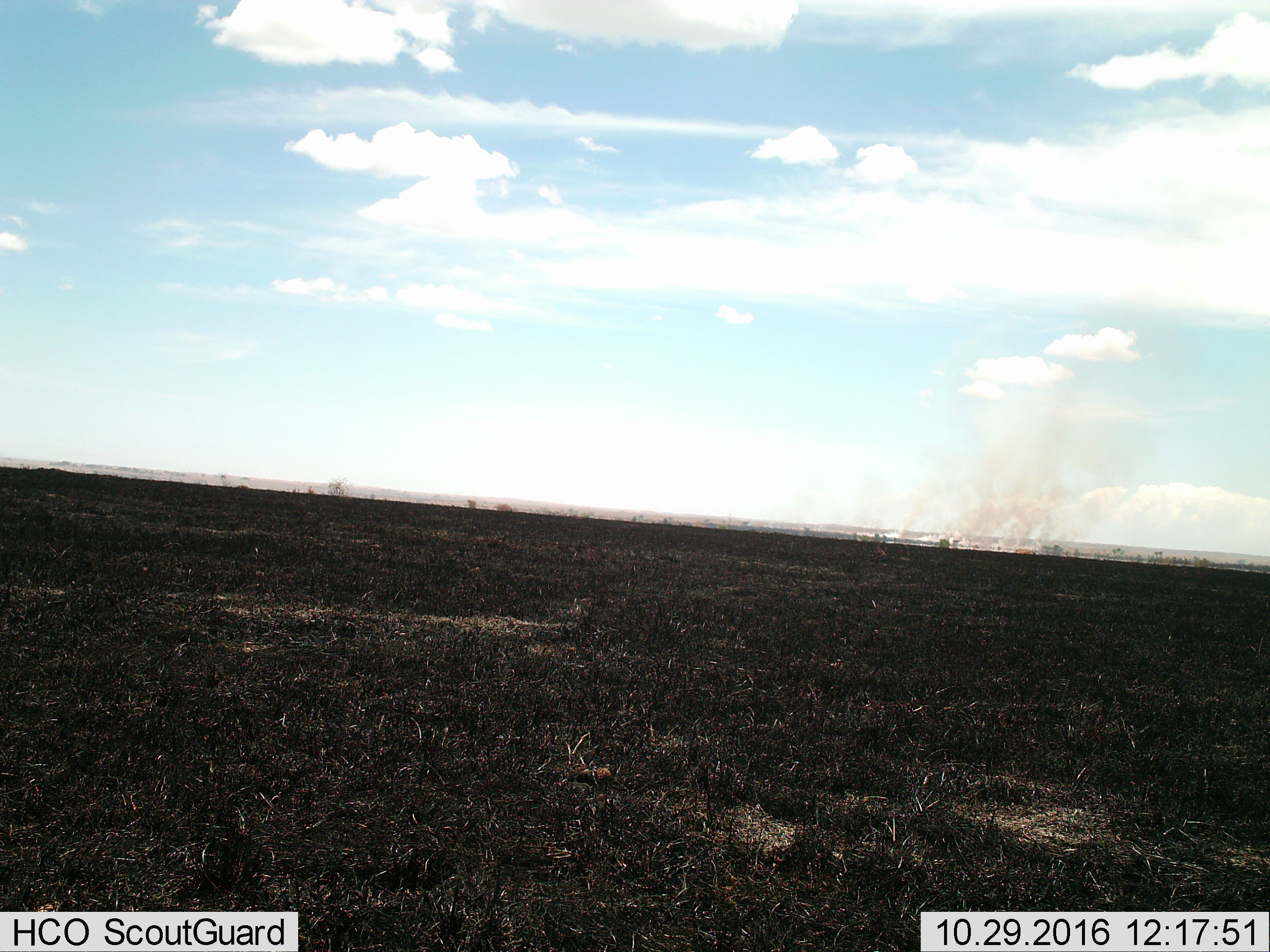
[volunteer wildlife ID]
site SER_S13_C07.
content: unidentified animal